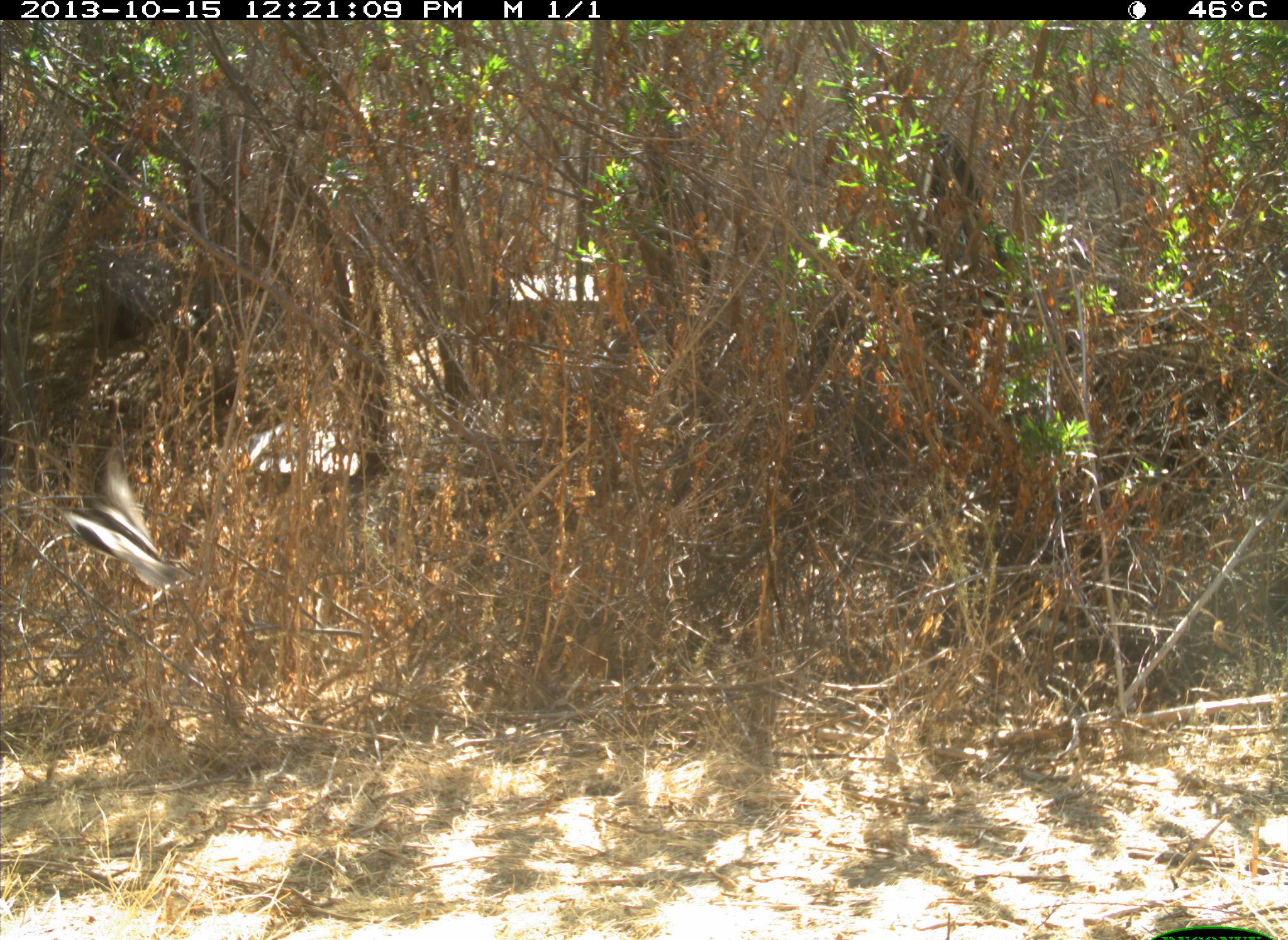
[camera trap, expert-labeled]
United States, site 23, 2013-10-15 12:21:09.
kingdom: Animalia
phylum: Chordata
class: Aves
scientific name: Aves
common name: bird